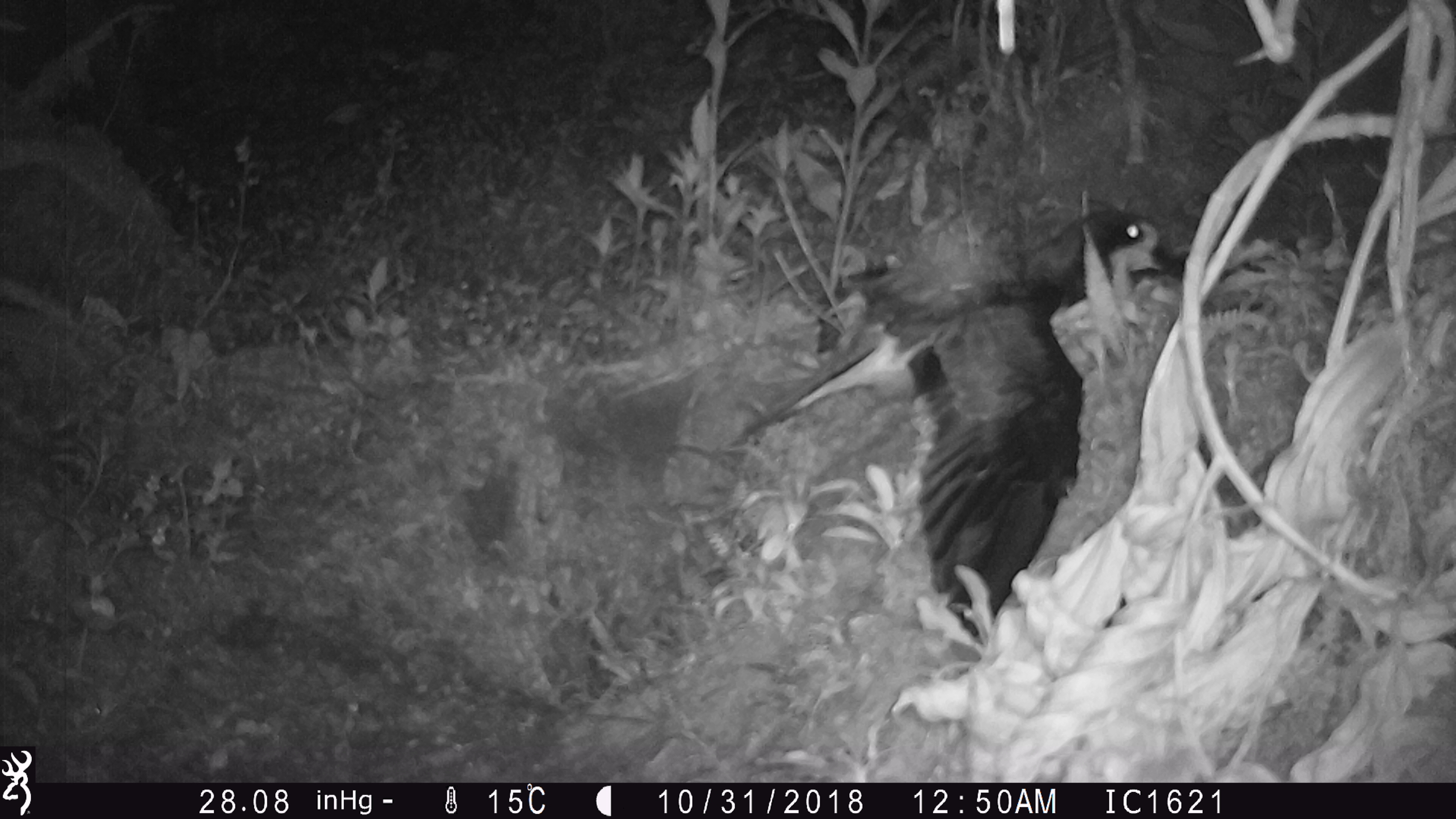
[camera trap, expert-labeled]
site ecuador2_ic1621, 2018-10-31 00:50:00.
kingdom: Animalia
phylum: Chordata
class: Aves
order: Procellariiformes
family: Procellariidae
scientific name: Procellariidae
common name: petrel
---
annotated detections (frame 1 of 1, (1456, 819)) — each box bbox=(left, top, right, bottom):
petrel: bbox=(731, 188, 1177, 647)